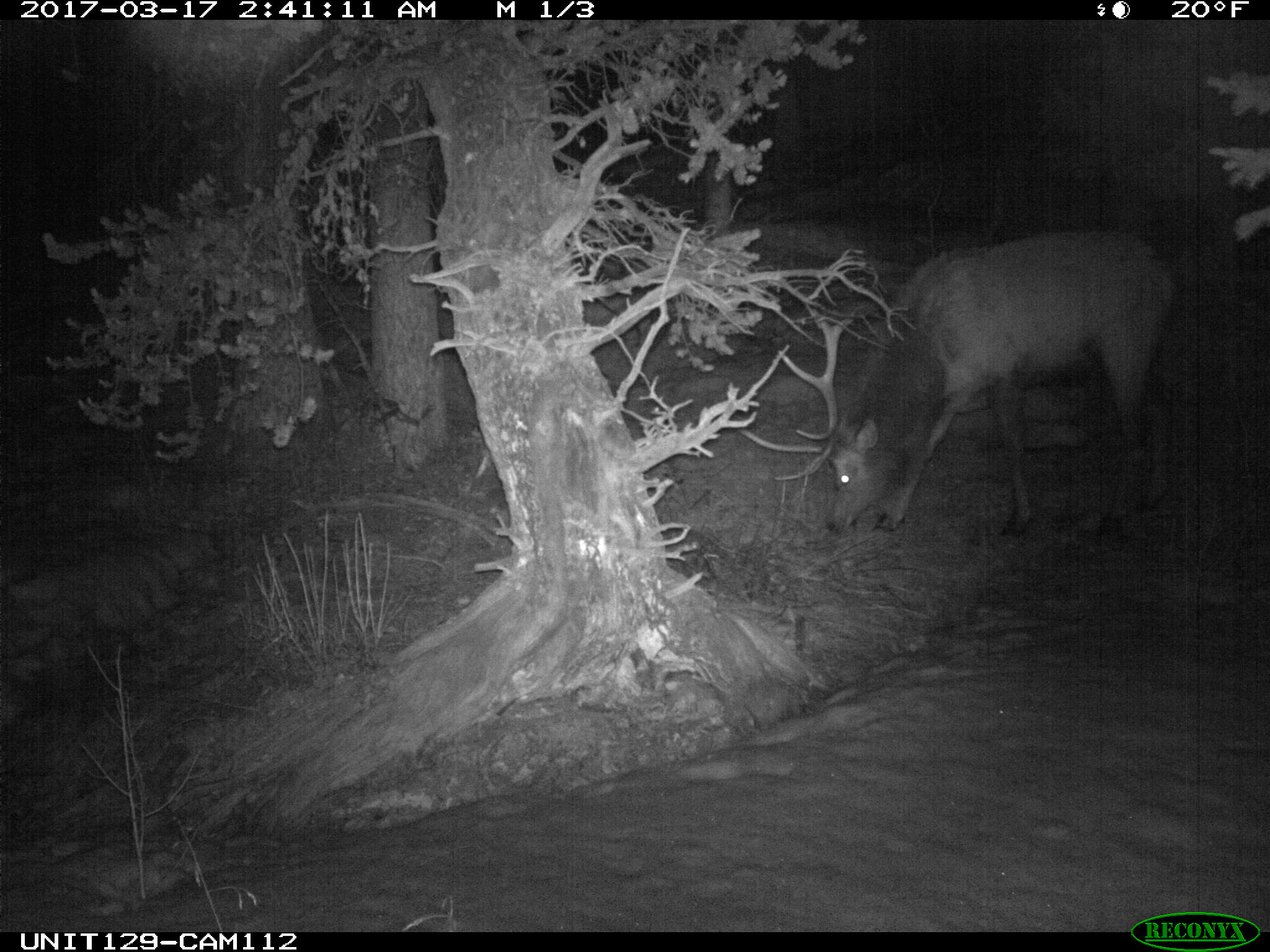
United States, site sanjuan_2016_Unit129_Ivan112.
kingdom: Animalia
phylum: Chordata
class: Mammalia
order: Artiodactyla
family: Cervidae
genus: Cervus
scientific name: Cervus elaphus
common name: red deer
Cervus elaphus (red deer).